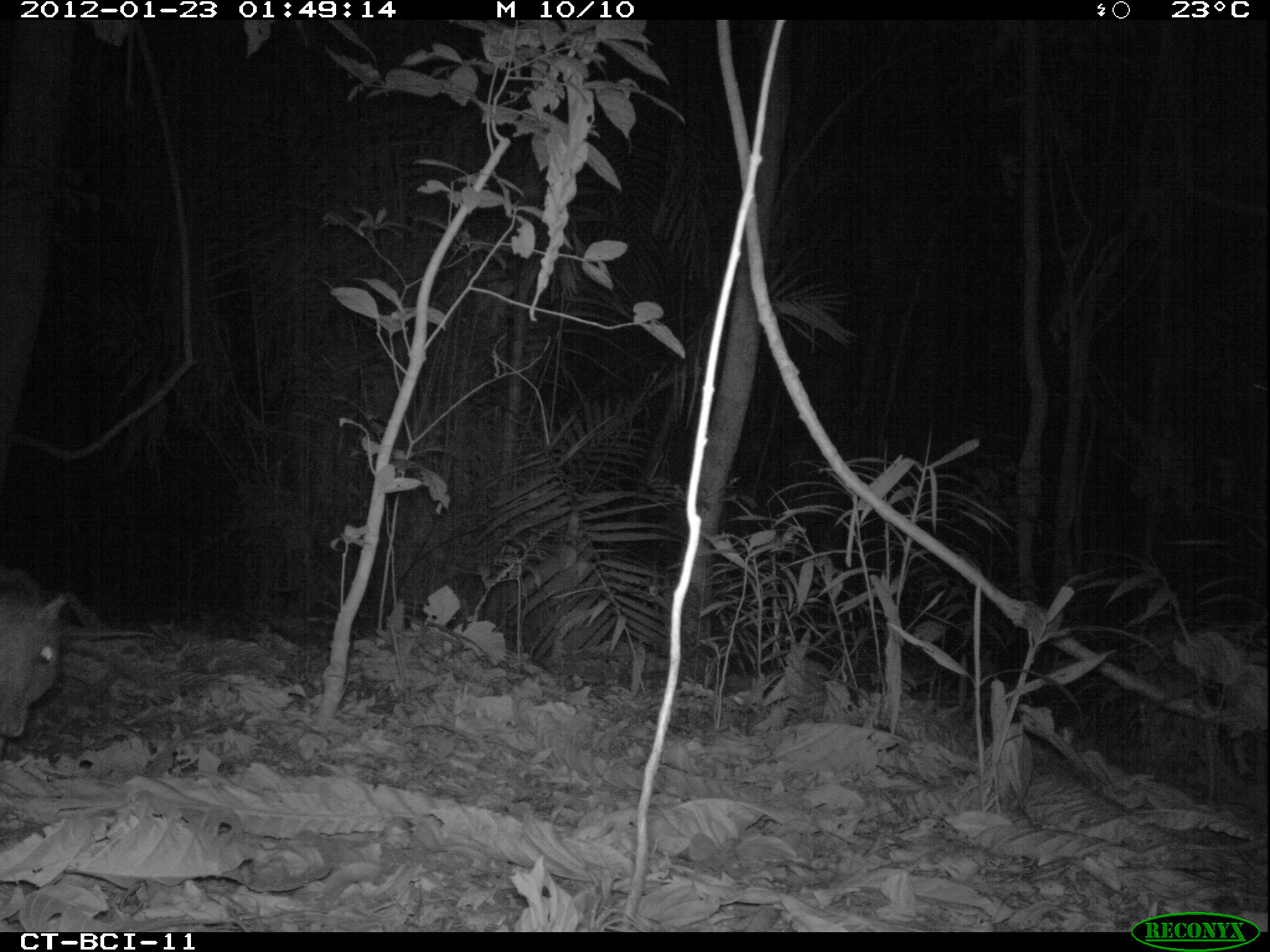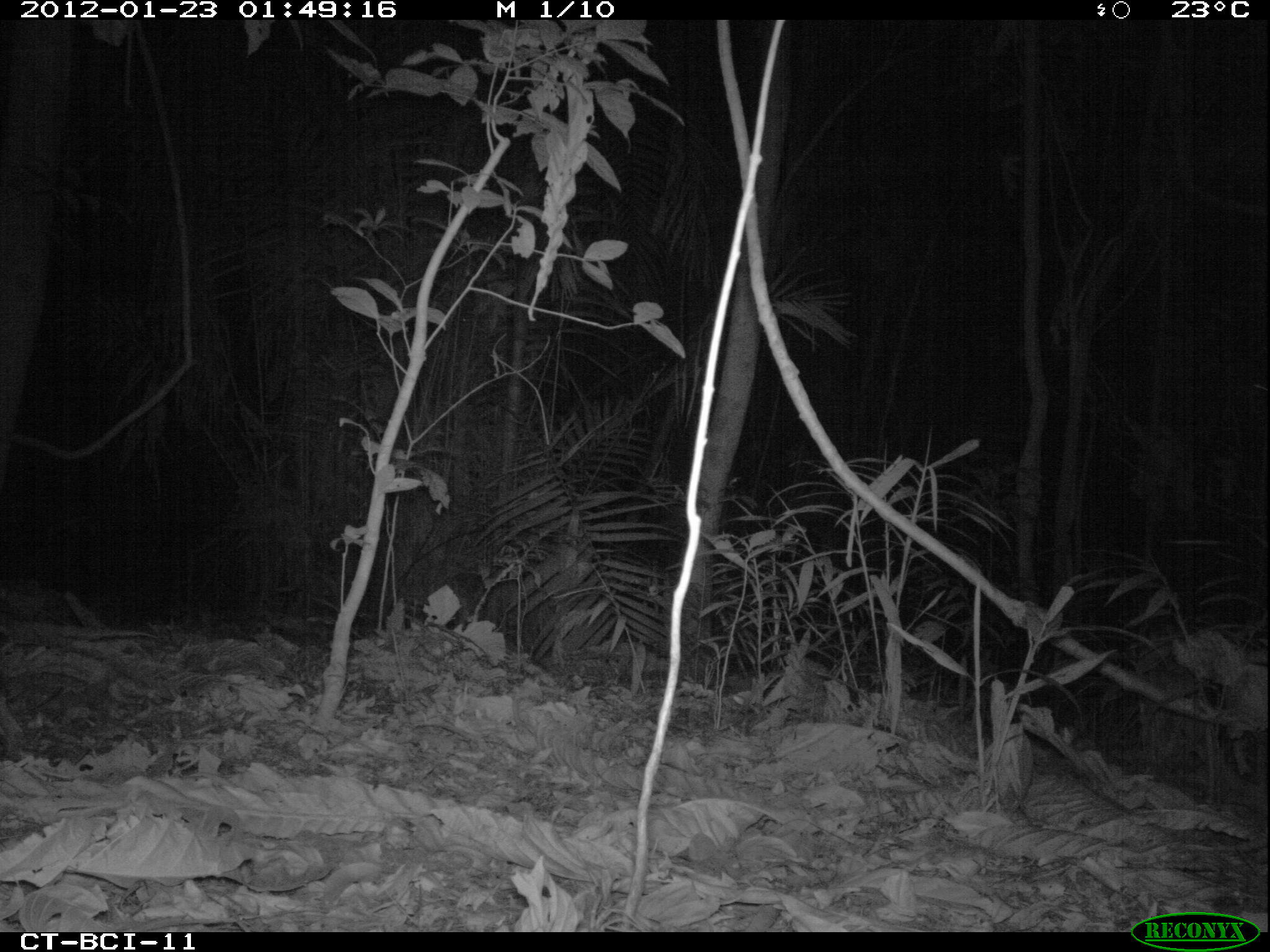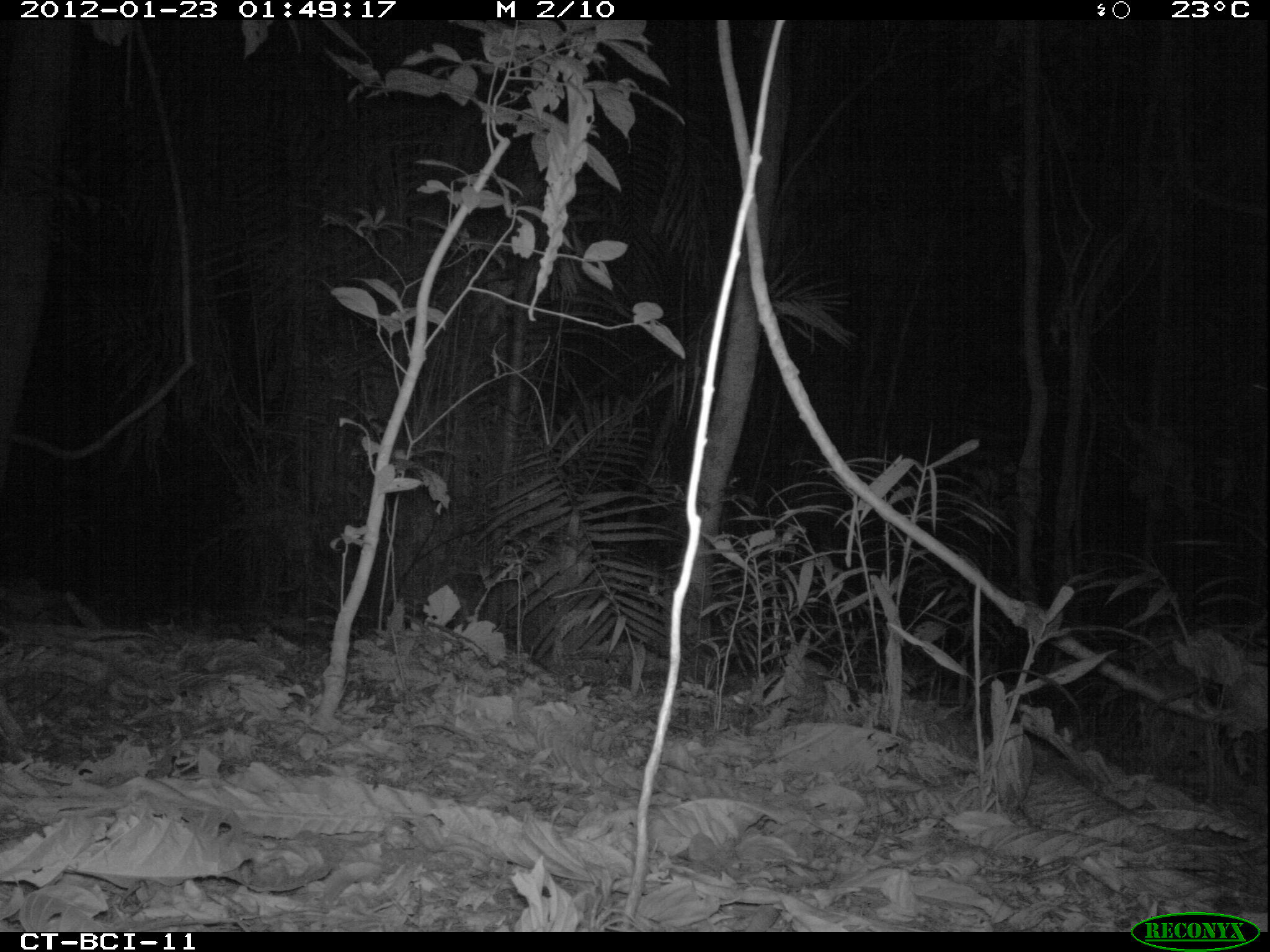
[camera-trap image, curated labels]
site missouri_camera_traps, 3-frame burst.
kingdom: Animalia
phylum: Chordata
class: Mammalia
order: Rodentia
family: Cuniculidae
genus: Cuniculus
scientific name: Cuniculus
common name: paca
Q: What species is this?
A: Paca (Cuniculus).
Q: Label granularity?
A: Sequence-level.